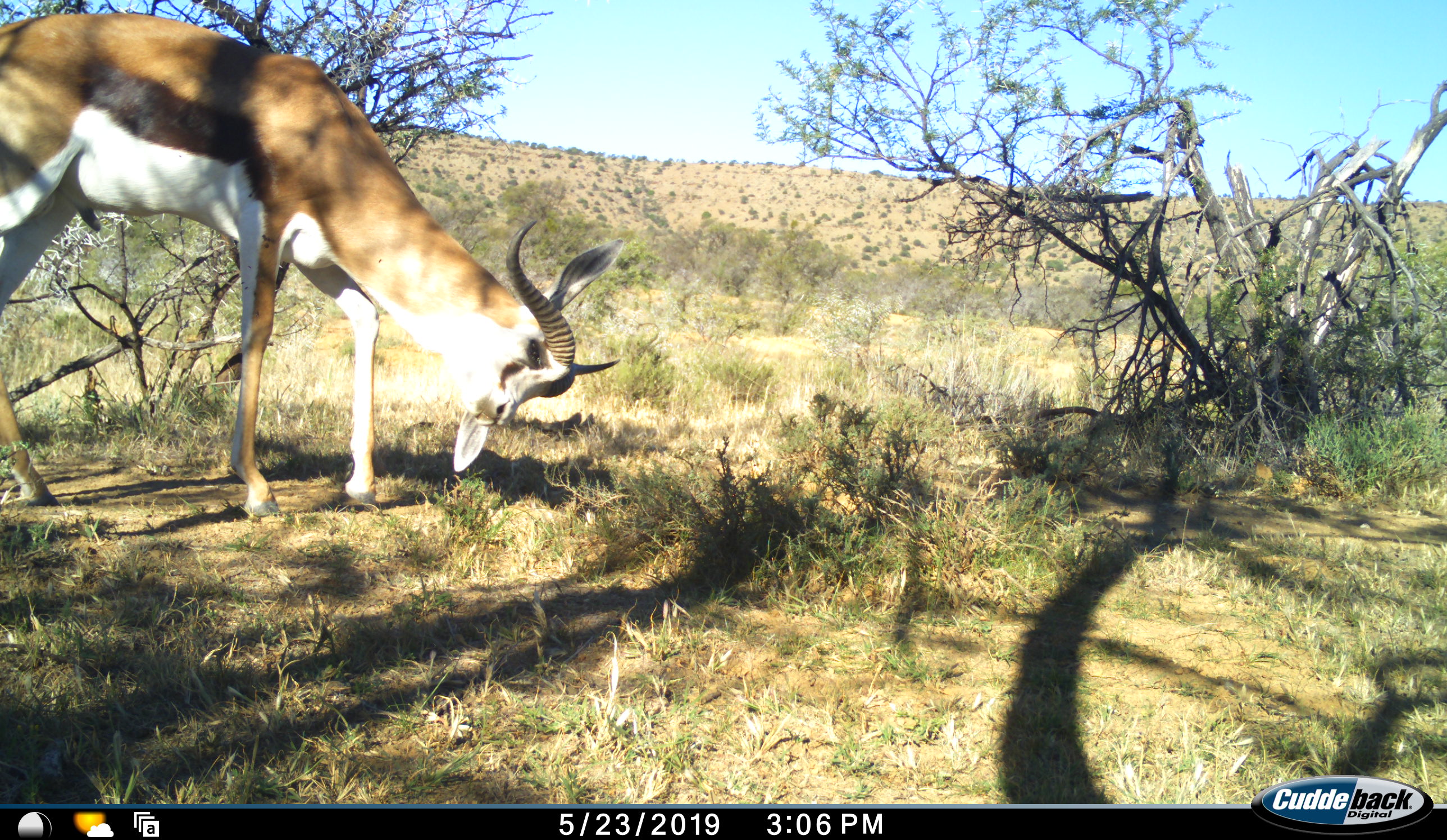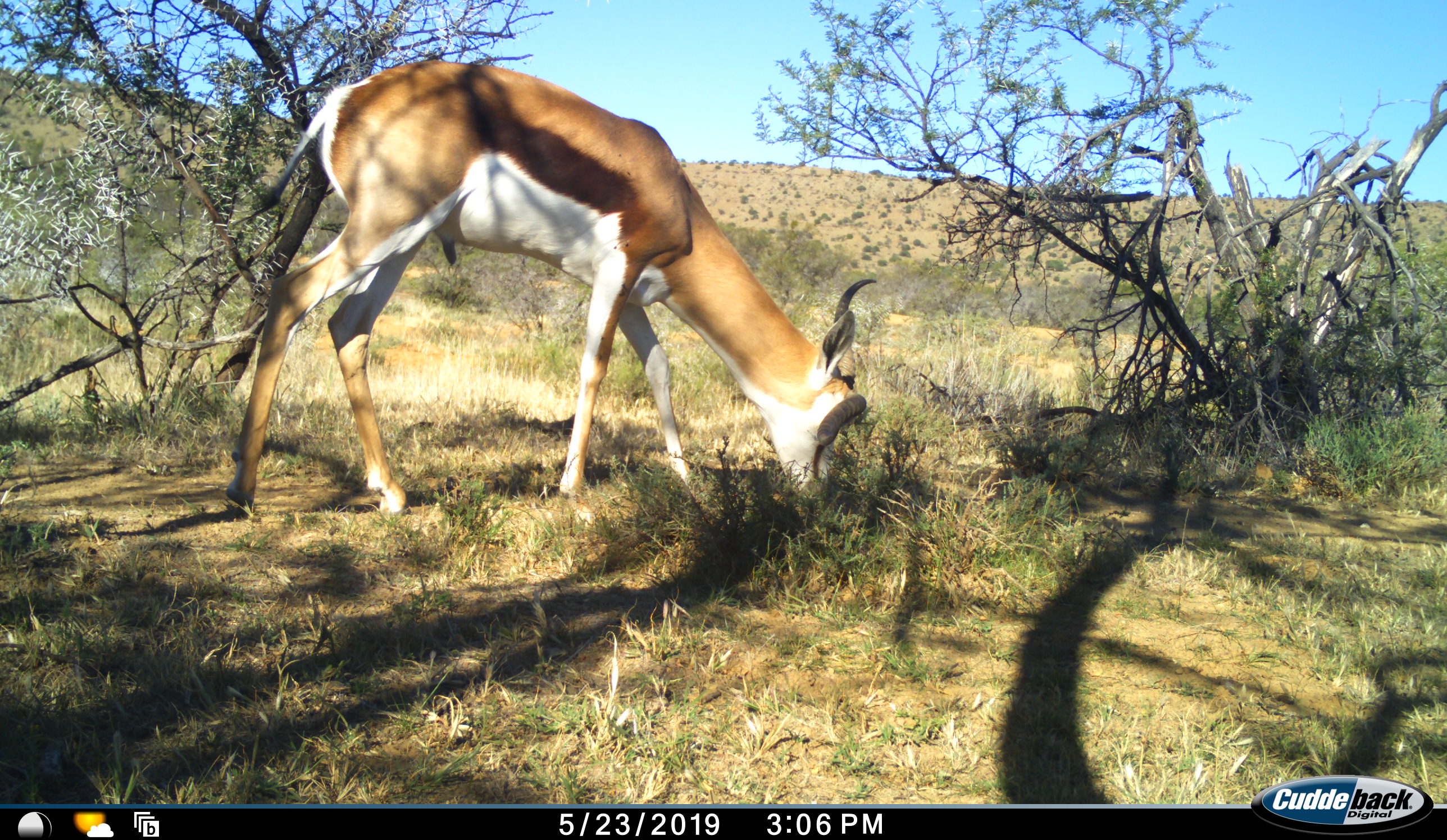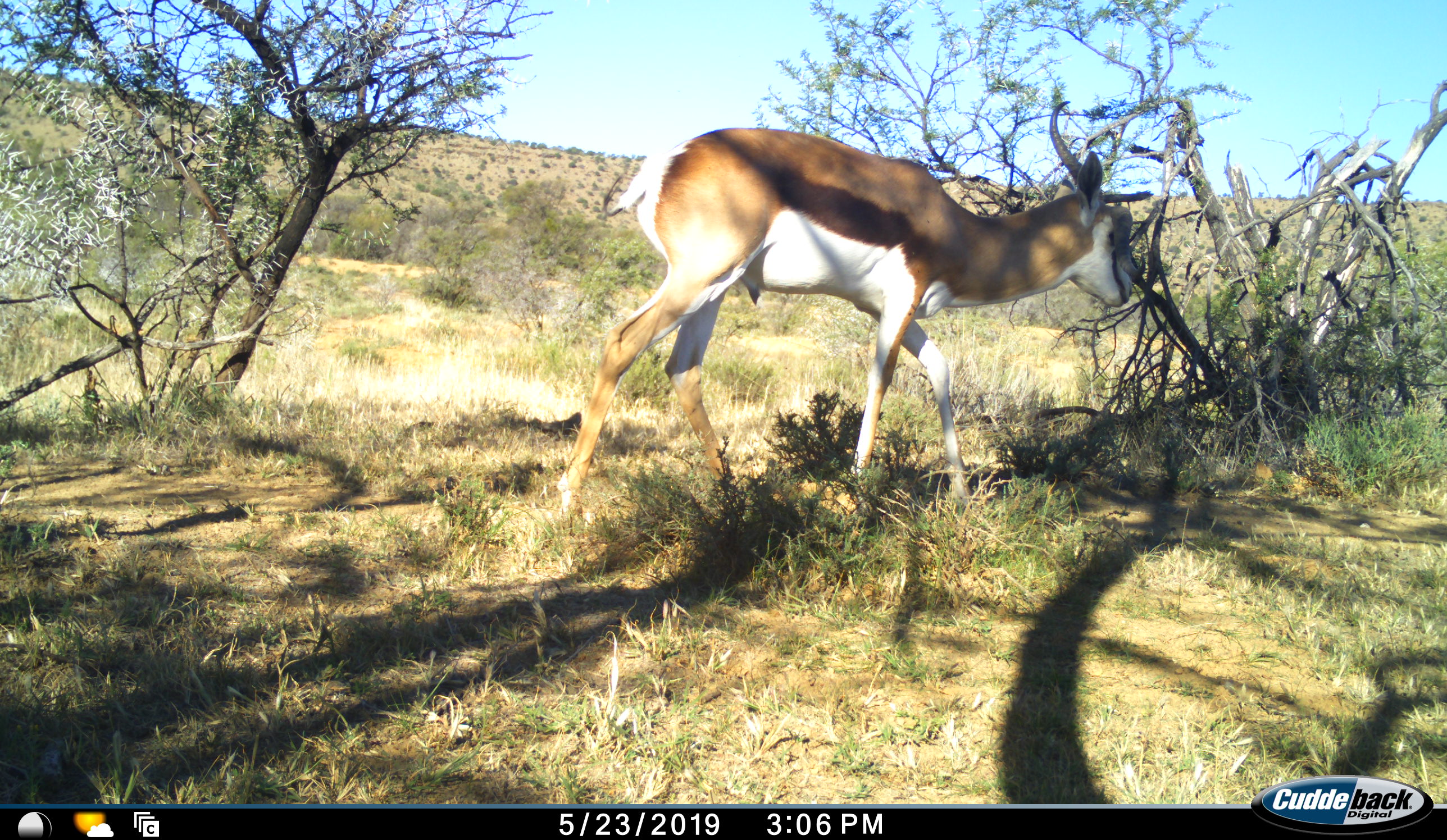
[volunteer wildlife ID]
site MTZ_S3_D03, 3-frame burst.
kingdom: Animalia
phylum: Chordata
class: Mammalia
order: Artiodactyla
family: Bovidae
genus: Antidorcas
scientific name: Antidorcas marsupialis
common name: springbok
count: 1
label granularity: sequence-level